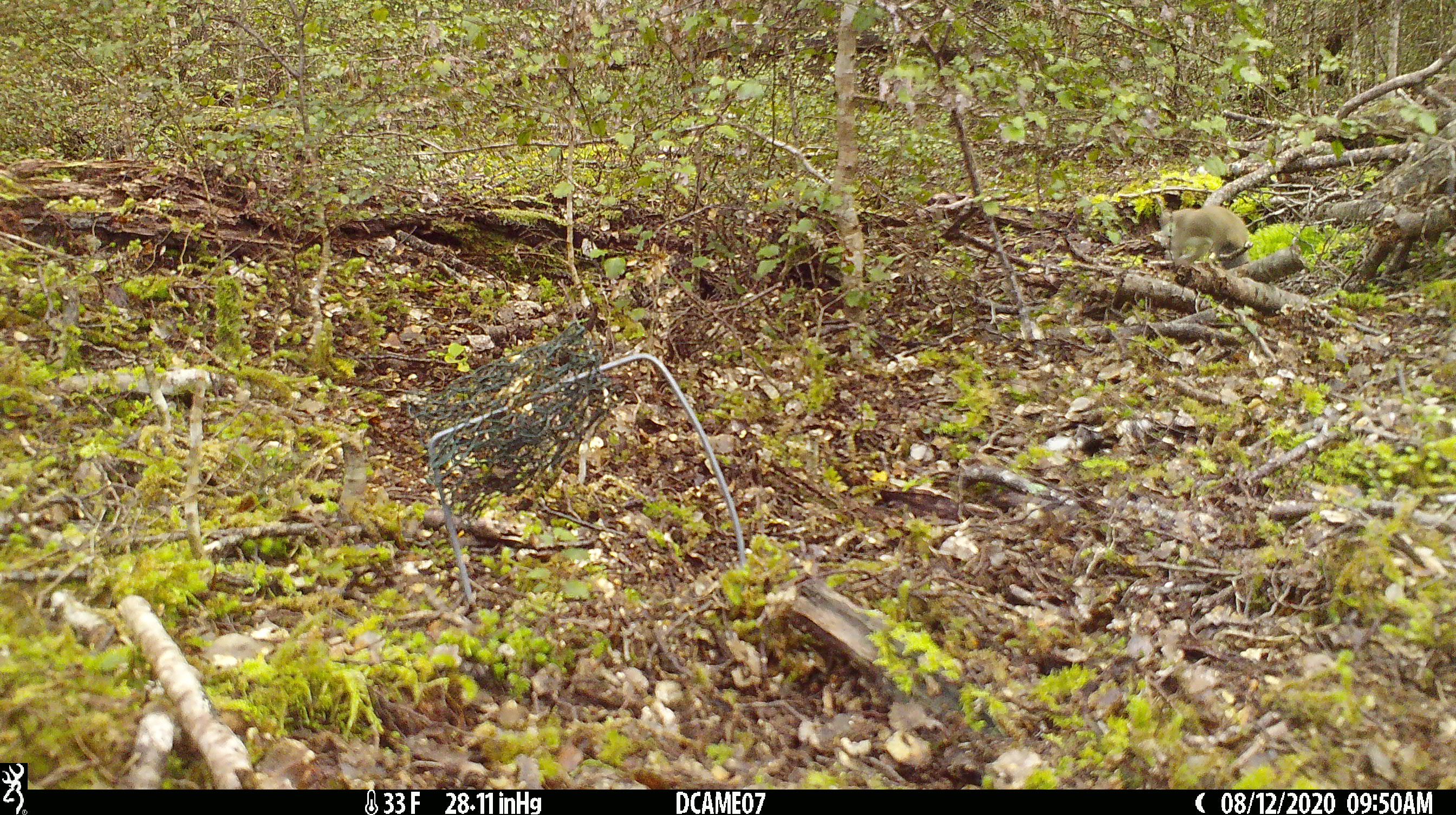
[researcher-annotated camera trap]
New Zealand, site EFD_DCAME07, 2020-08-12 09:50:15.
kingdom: Animalia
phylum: Chordata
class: Mammalia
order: Carnivora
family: Mustelidae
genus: Mustela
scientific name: Mustela erminea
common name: stoat